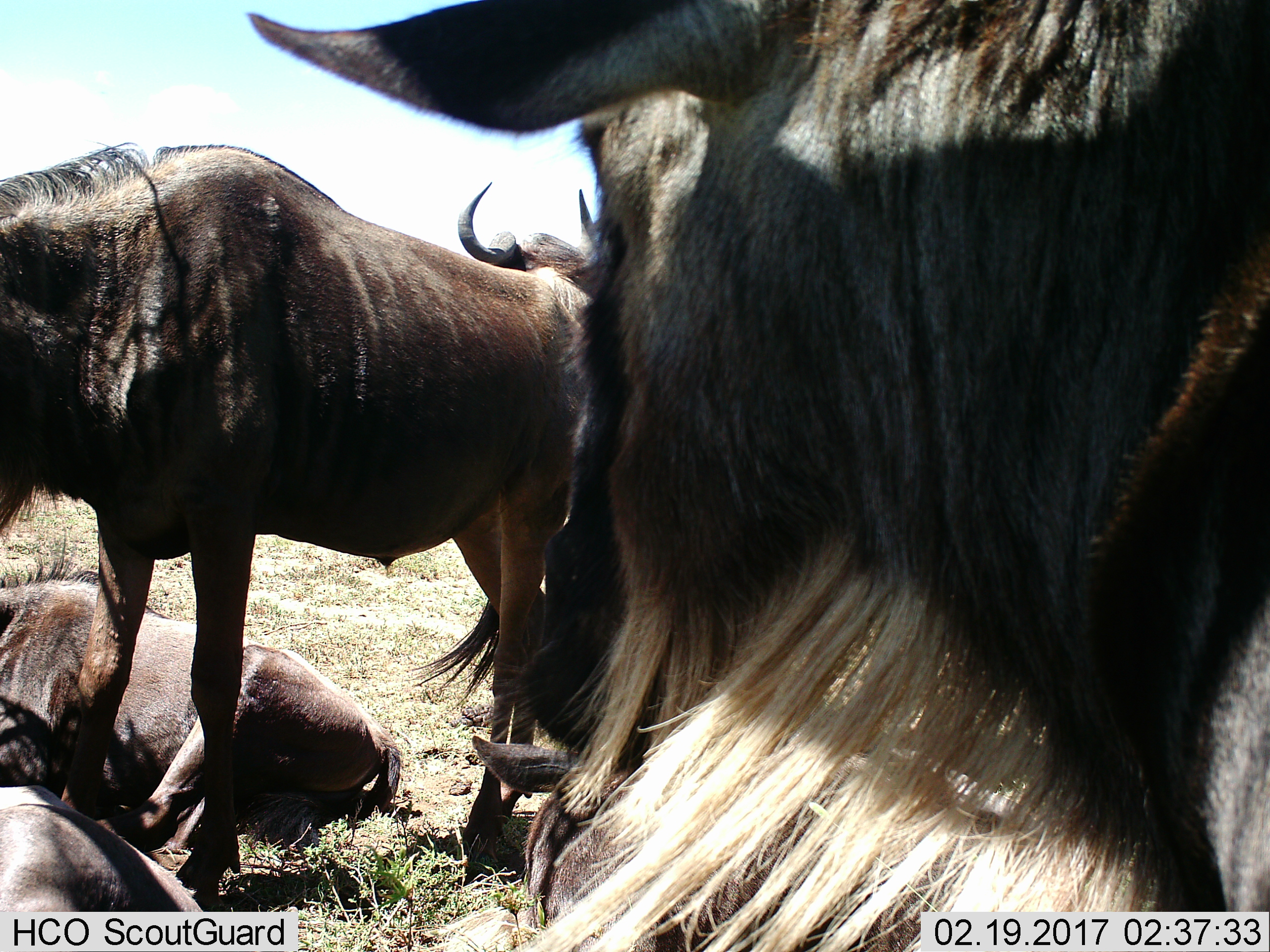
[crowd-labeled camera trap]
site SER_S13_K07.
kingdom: Animalia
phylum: Chordata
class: Mammalia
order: Artiodactyla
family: Bovidae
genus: Connochaetes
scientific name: Connochaetes taurinus taurinus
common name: blue wildebeest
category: wildebeestblue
Wildebeestblue (blue wildebeest) (Connochaetes taurinus taurinus), count 5. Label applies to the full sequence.